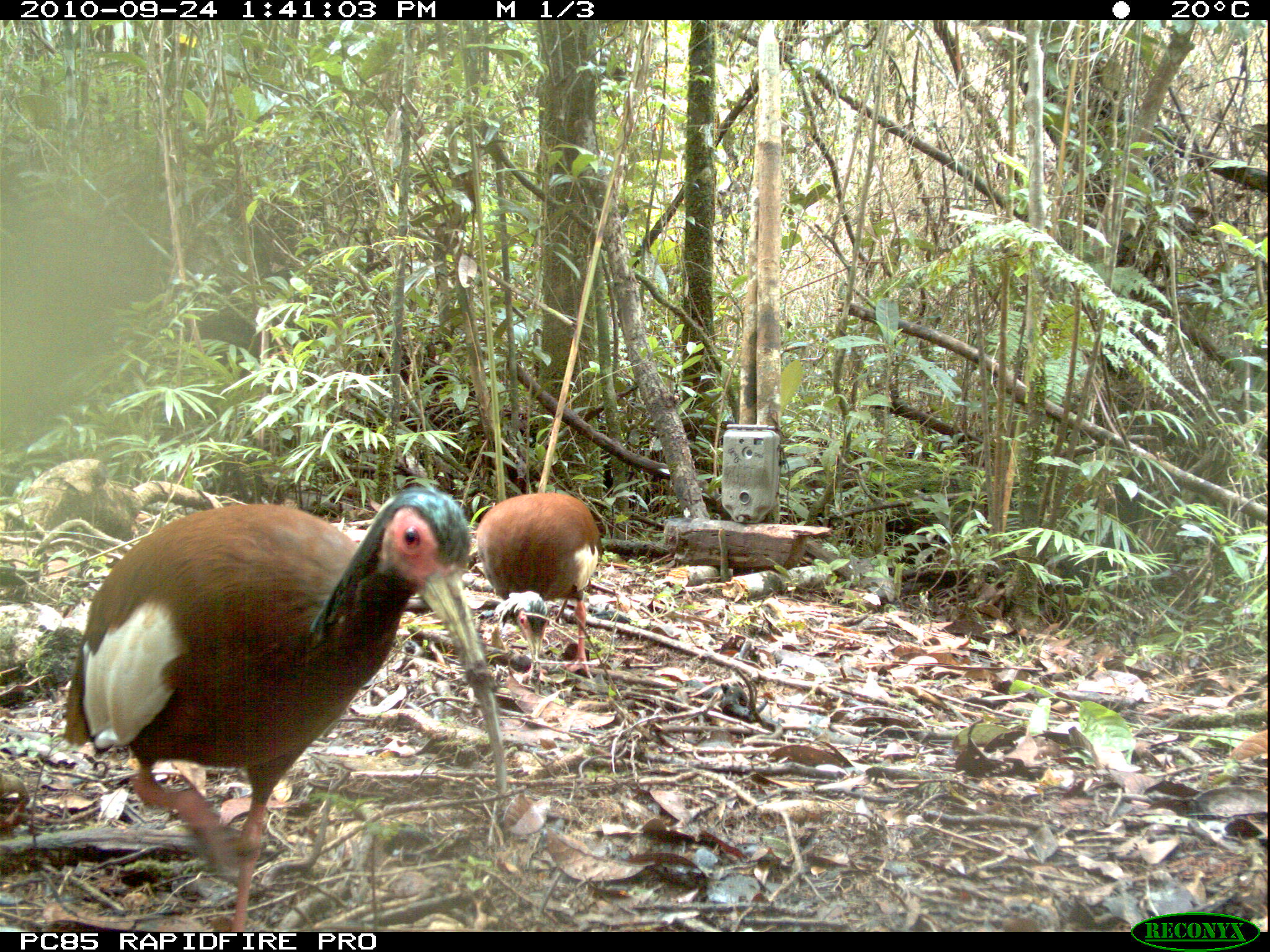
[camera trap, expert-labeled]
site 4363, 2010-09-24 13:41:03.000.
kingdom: Animalia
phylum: Chordata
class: Aves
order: Pelecaniformes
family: Threskiornithidae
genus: Lophotibis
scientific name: Lophotibis cristata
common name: madagascar ibis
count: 1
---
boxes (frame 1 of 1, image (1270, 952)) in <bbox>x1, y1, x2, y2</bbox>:
lophotibis cristata: <bbox>63, 487, 507, 932</bbox>; <bbox>477, 491, 603, 680</bbox>; <bbox>443, 571, 457, 576</bbox>